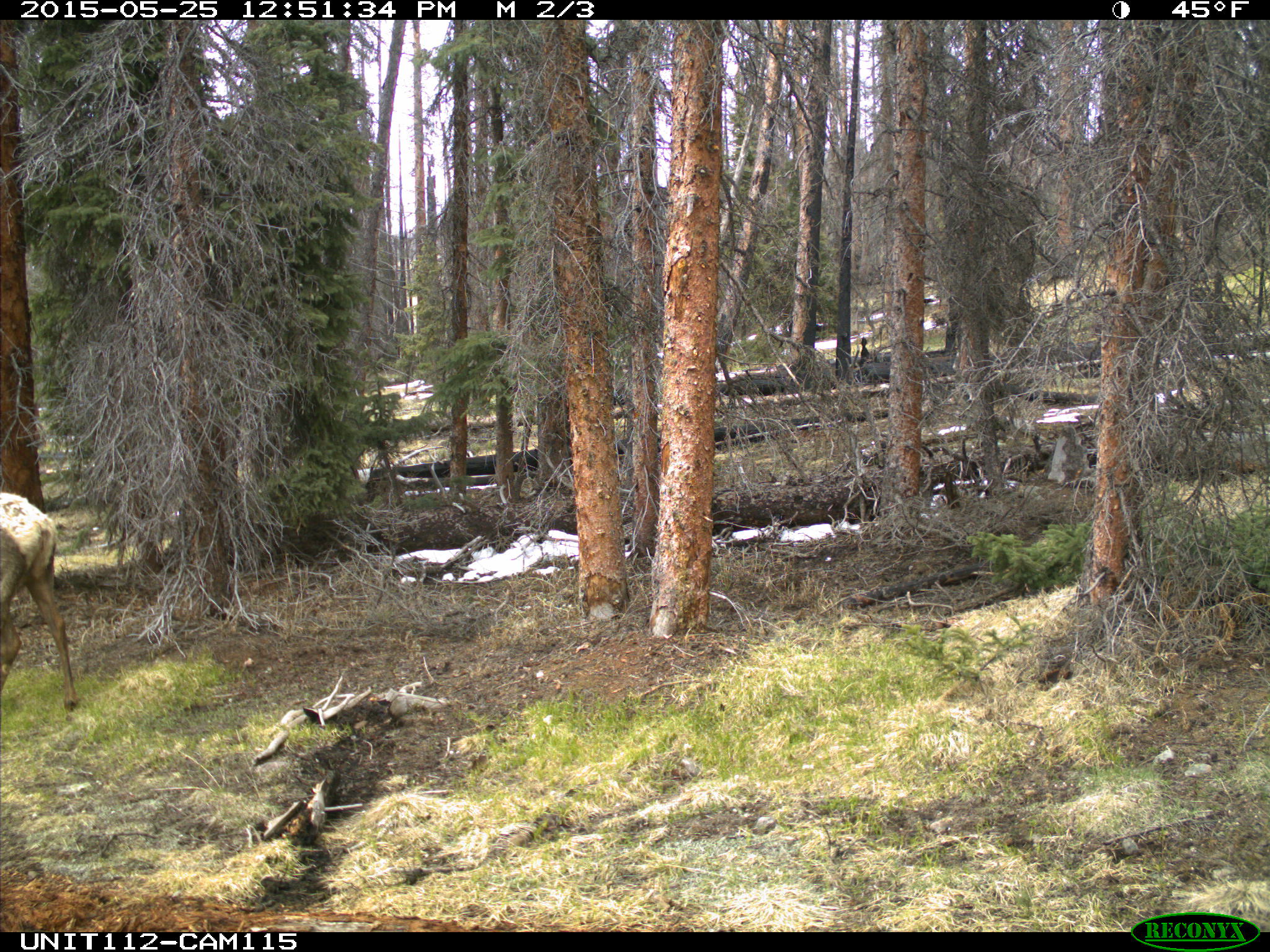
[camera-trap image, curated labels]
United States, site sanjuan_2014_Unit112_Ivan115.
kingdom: Animalia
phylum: Chordata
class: Mammalia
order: Artiodactyla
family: Cervidae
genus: Cervus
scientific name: Cervus elaphus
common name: red deer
Cervus elaphus (red deer).